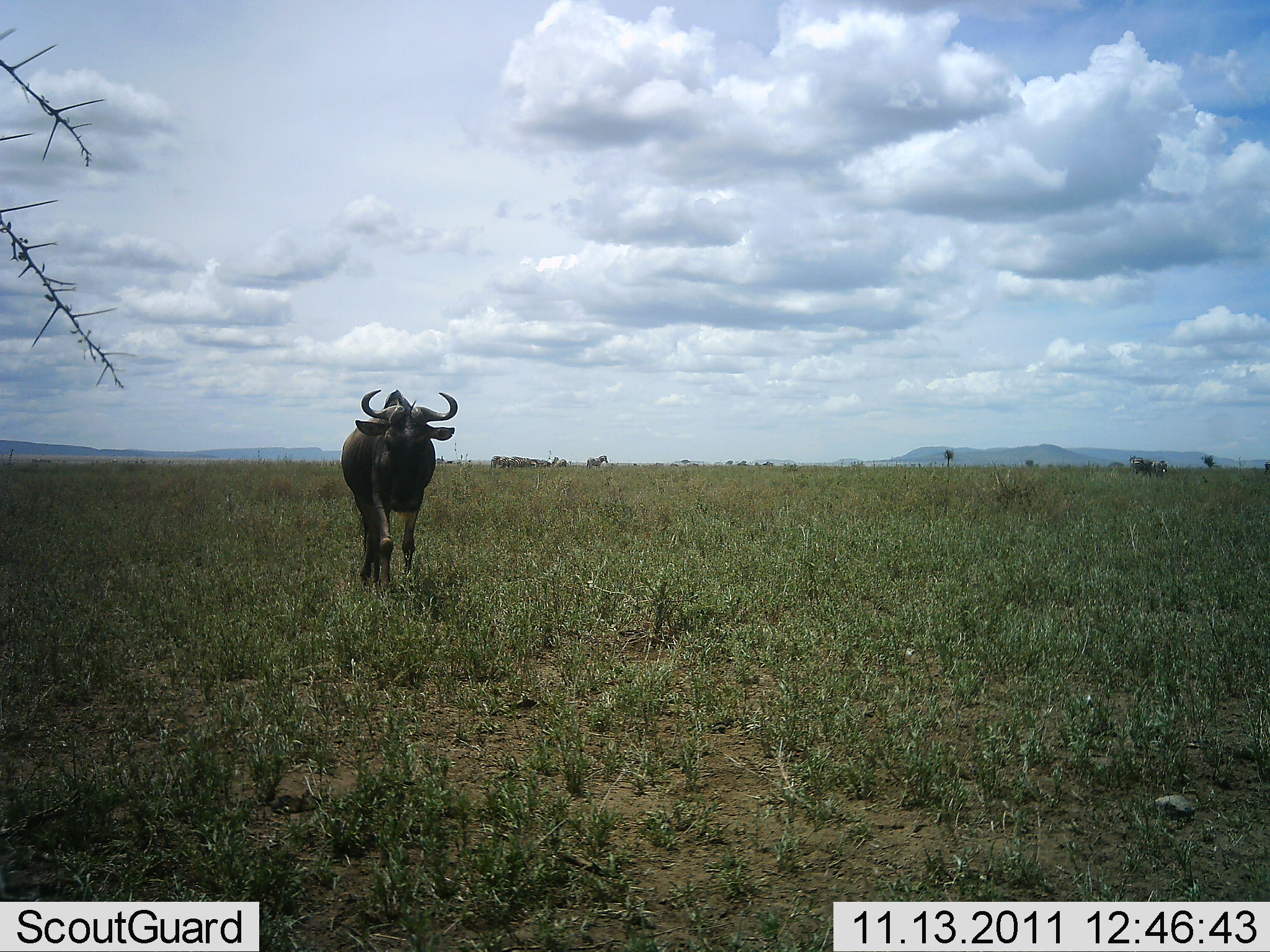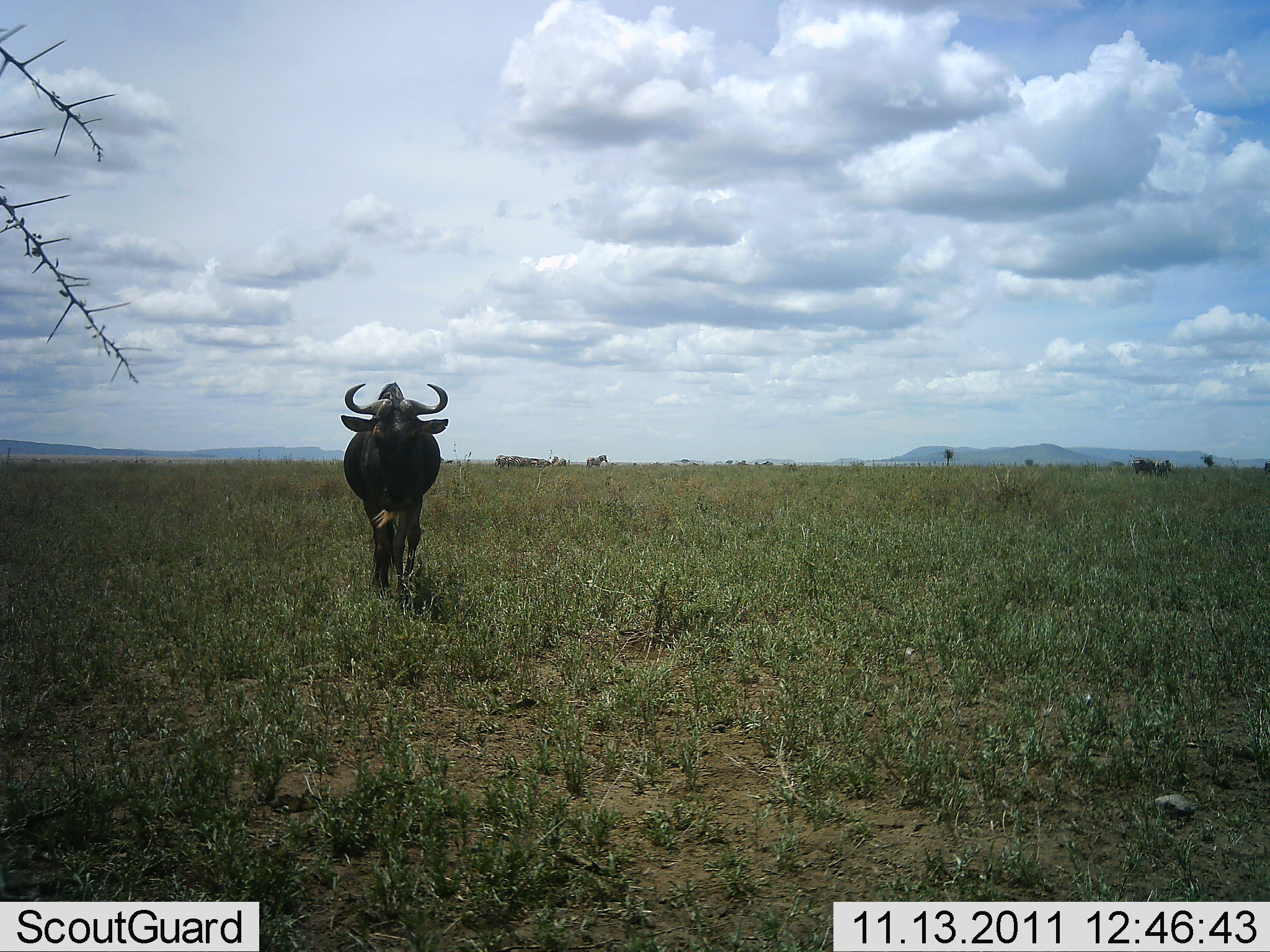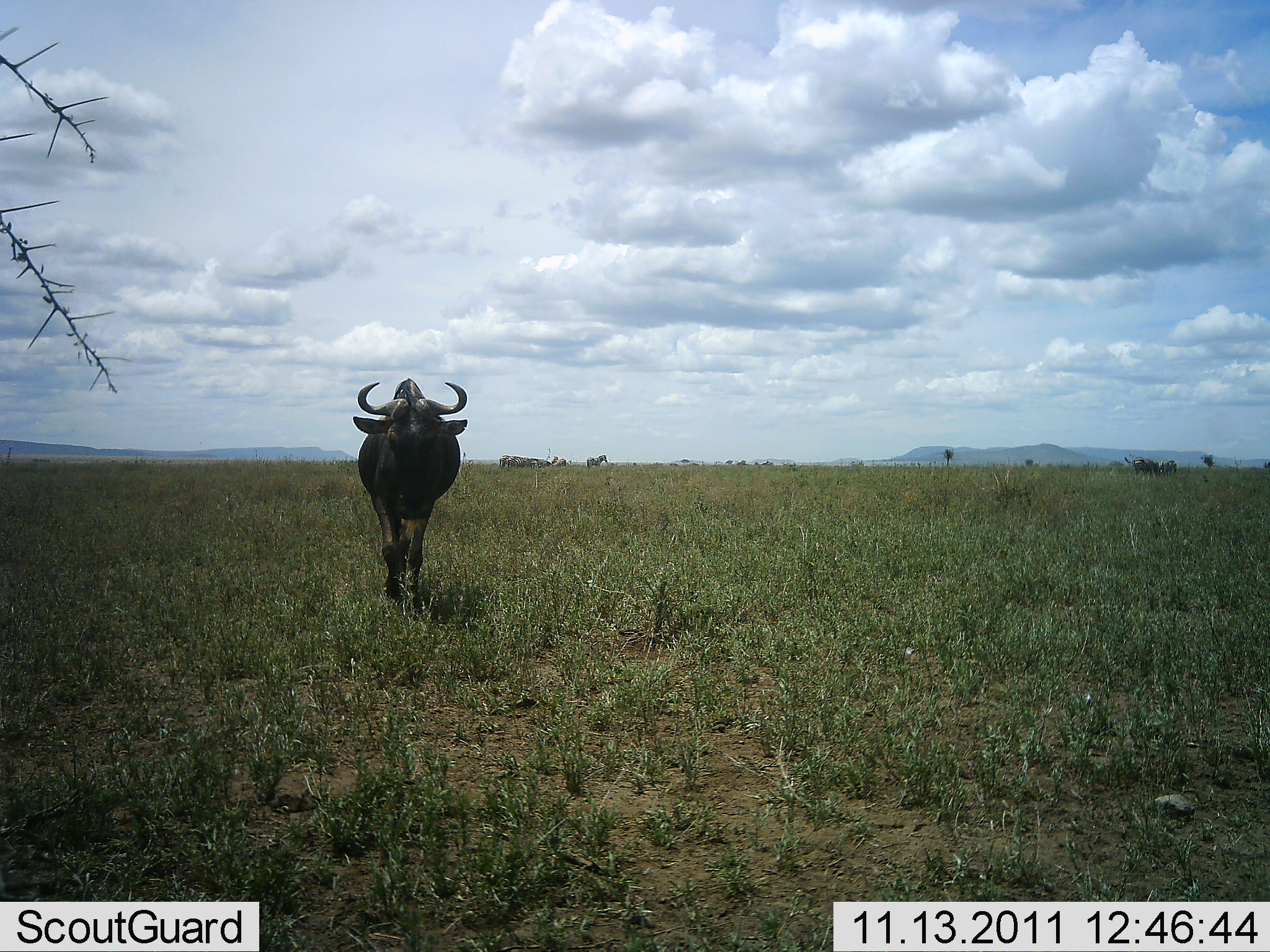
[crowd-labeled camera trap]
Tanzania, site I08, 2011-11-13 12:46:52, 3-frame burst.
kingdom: Animalia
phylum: Chordata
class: Mammalia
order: Artiodactyla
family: Bovidae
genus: Connochaetes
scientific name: Connochaetes taurinus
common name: blue wildebeest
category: wildebeest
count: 1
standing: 8%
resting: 0%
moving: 100%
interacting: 0%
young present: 0%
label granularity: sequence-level